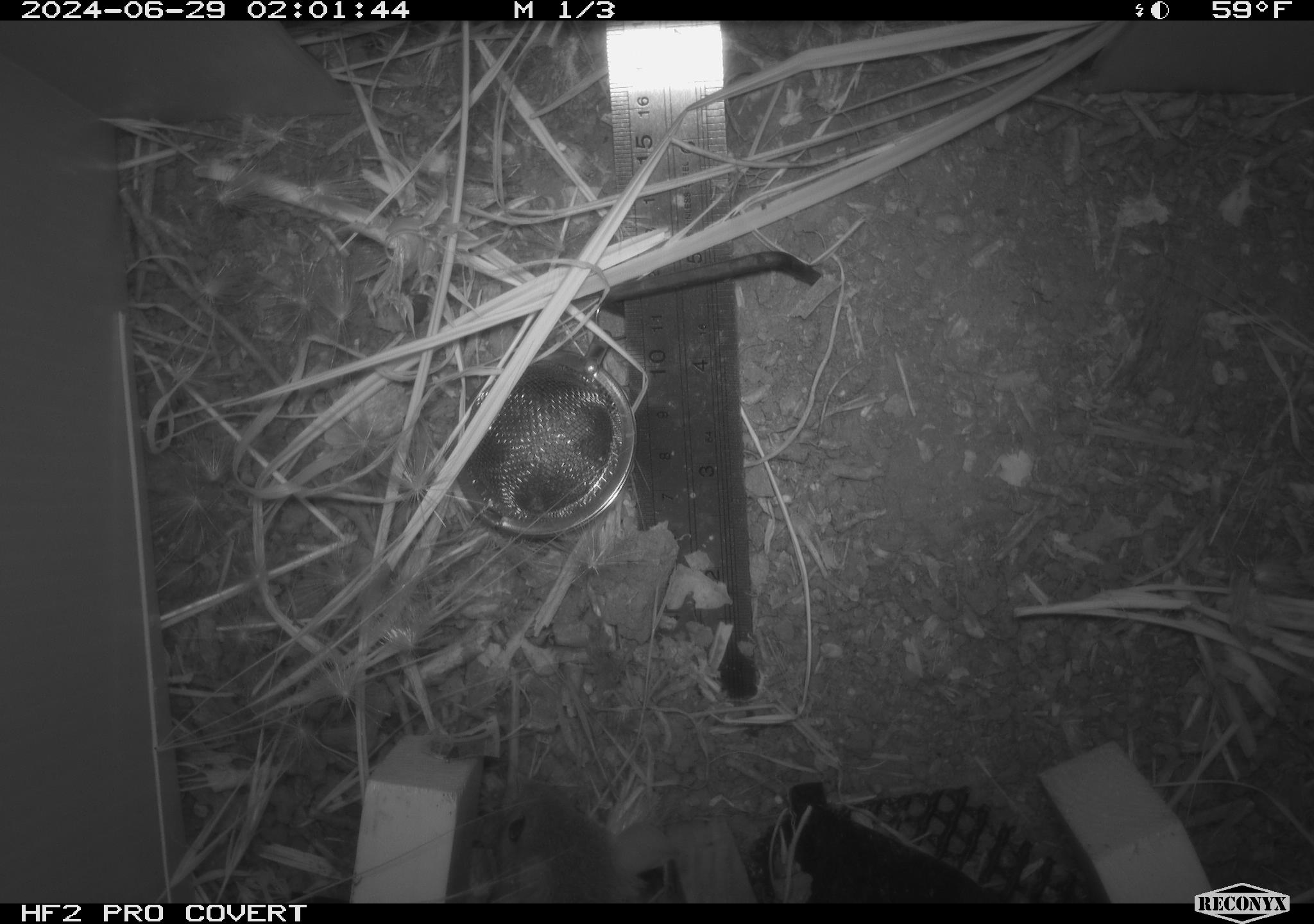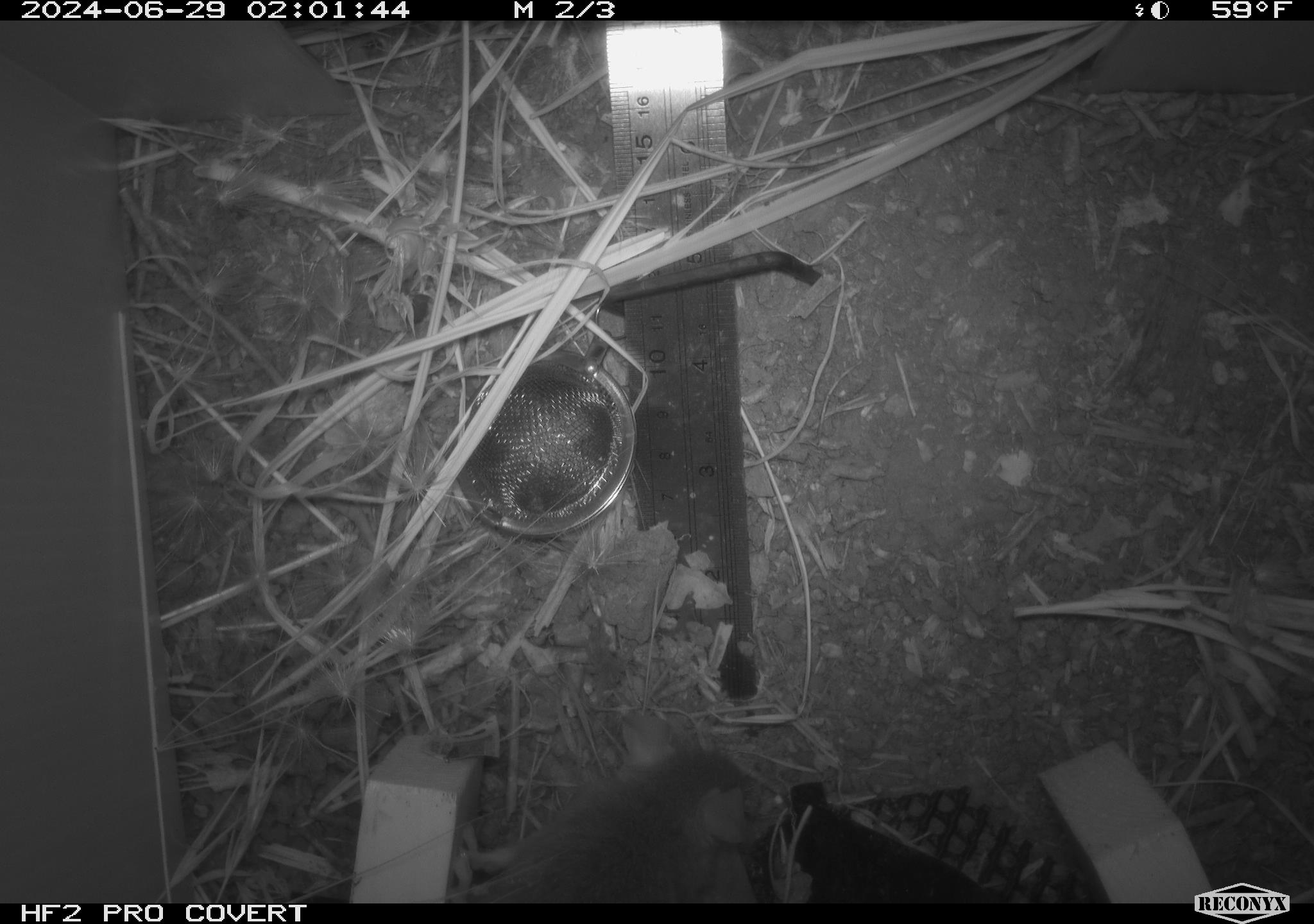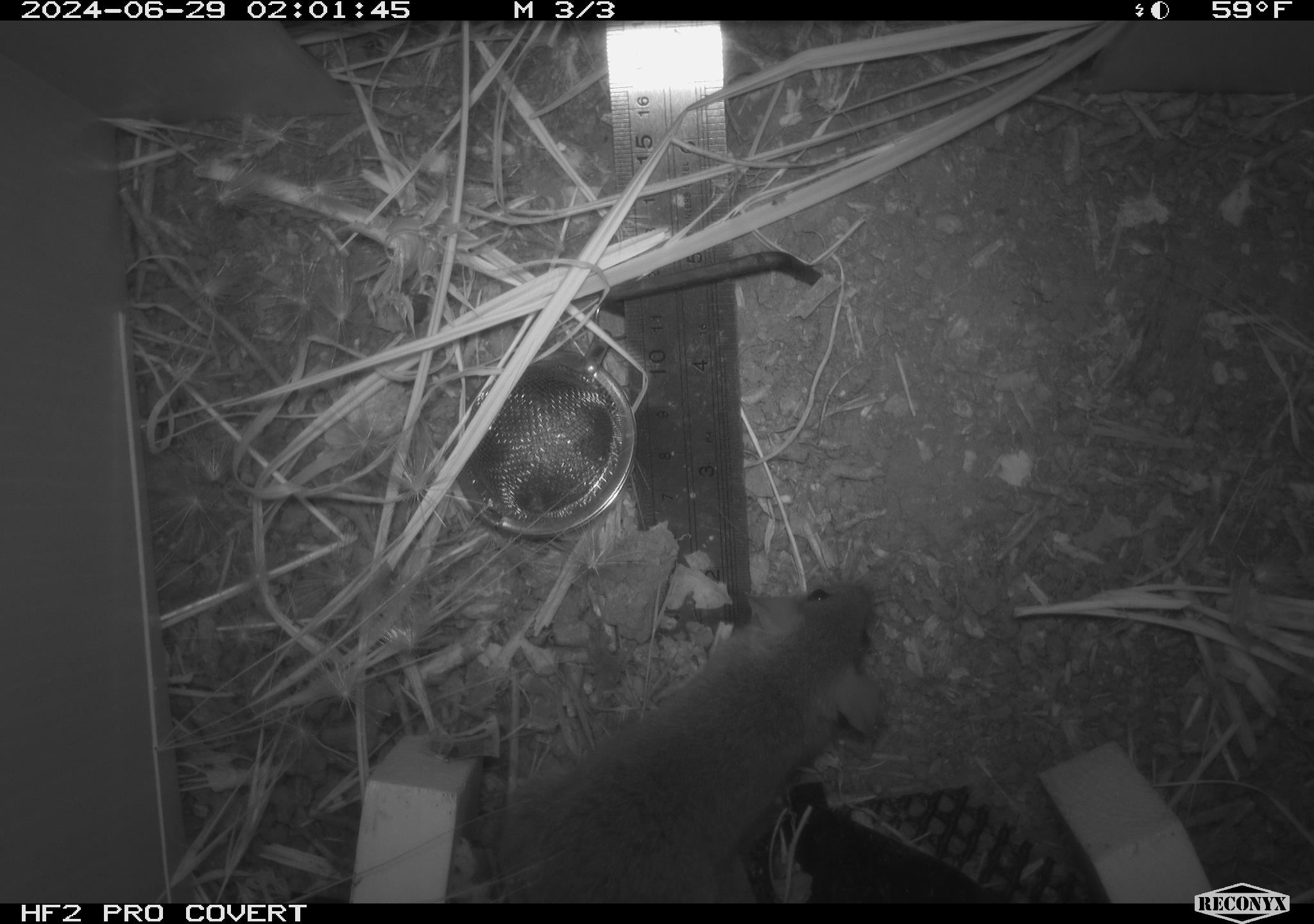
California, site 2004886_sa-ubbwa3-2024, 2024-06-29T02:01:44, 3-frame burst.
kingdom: Animalia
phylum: Chordata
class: Mammalia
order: Rodentia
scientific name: Rodentia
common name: mouse species